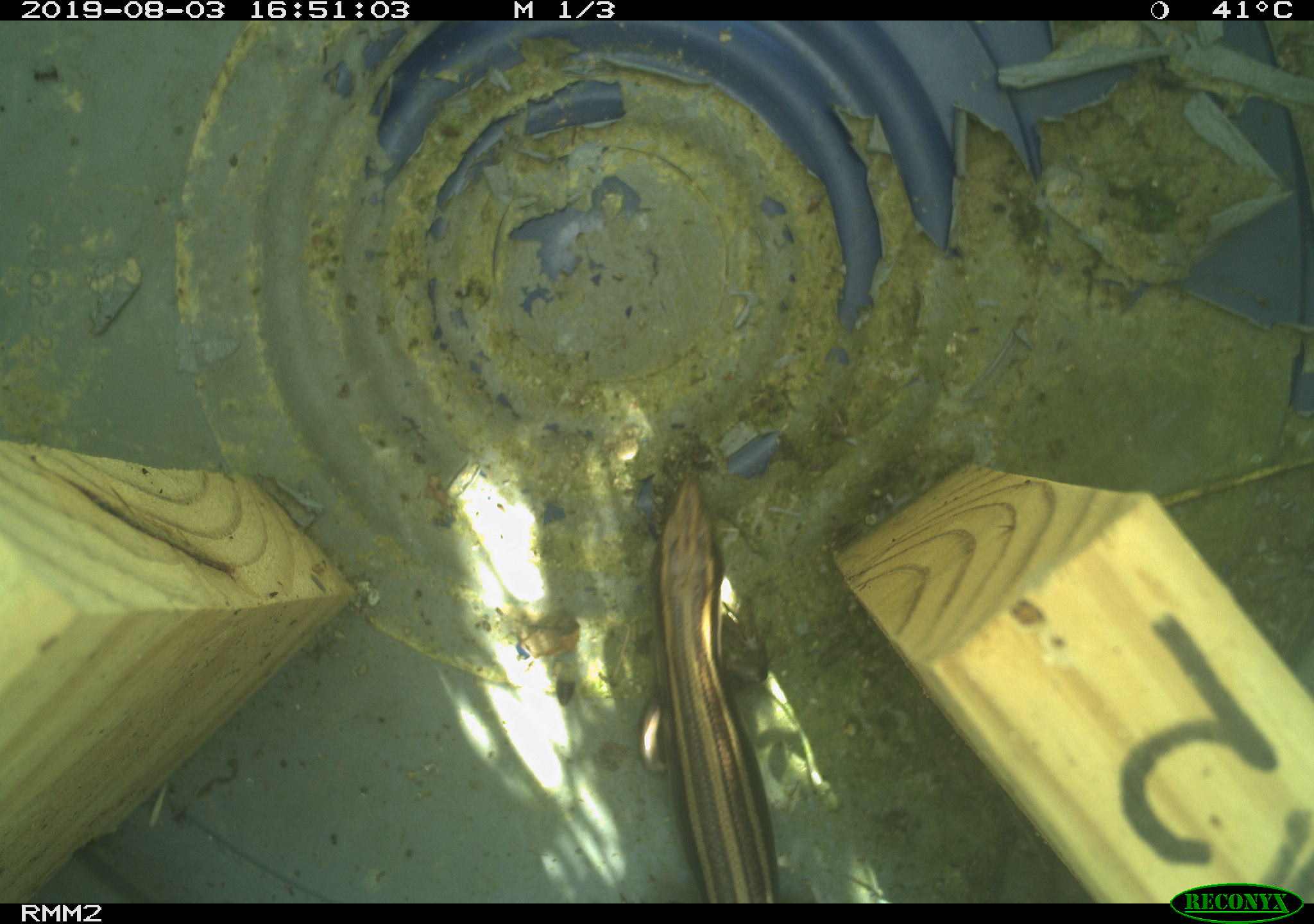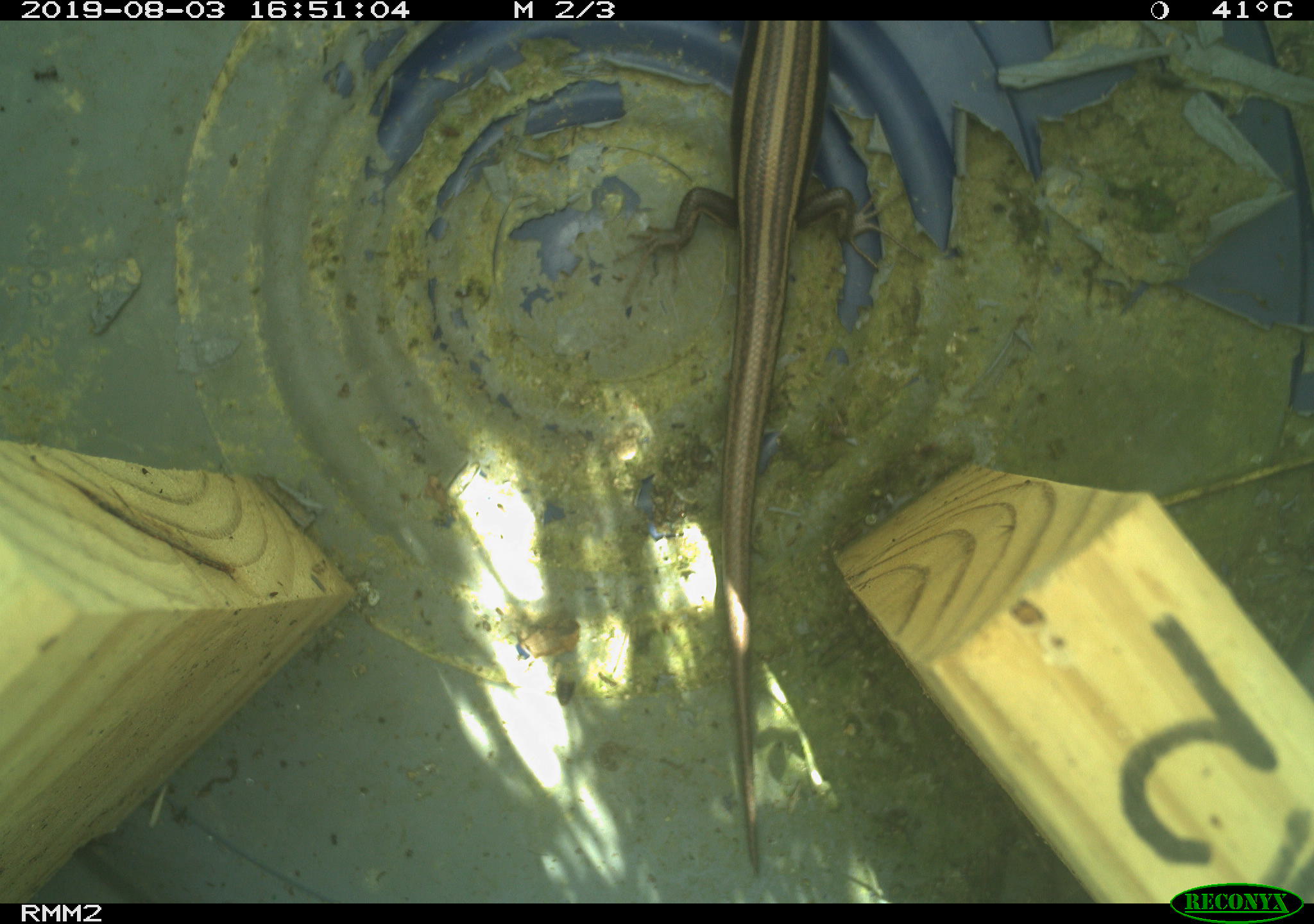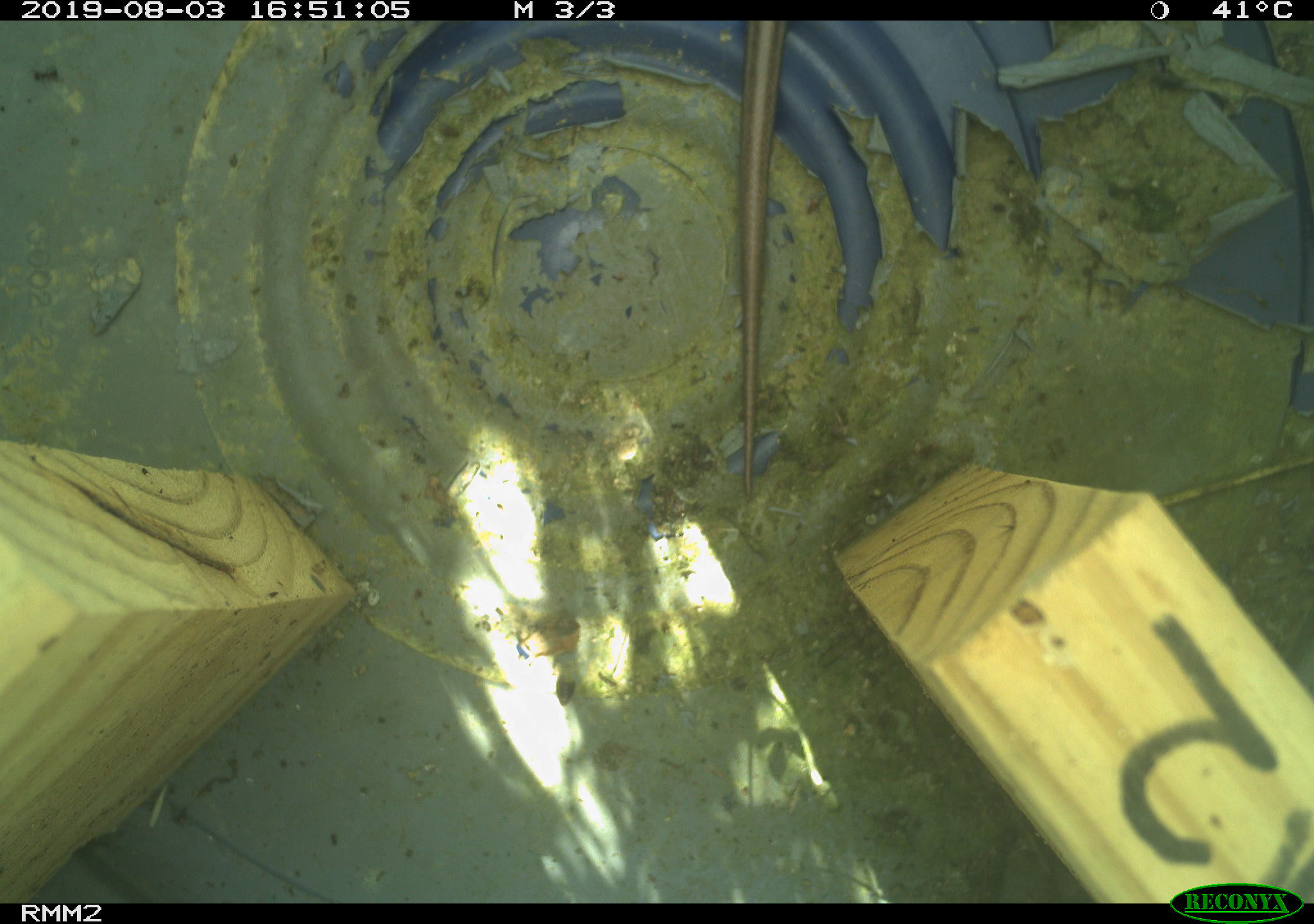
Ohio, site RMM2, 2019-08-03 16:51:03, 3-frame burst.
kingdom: Animalia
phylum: Chordata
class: Reptilia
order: Squamata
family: Scincidae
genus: Plestiodon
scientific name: Plestiodon fasciatus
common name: common five-lined skink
Common five-lined skink (Plestiodon fasciatus).